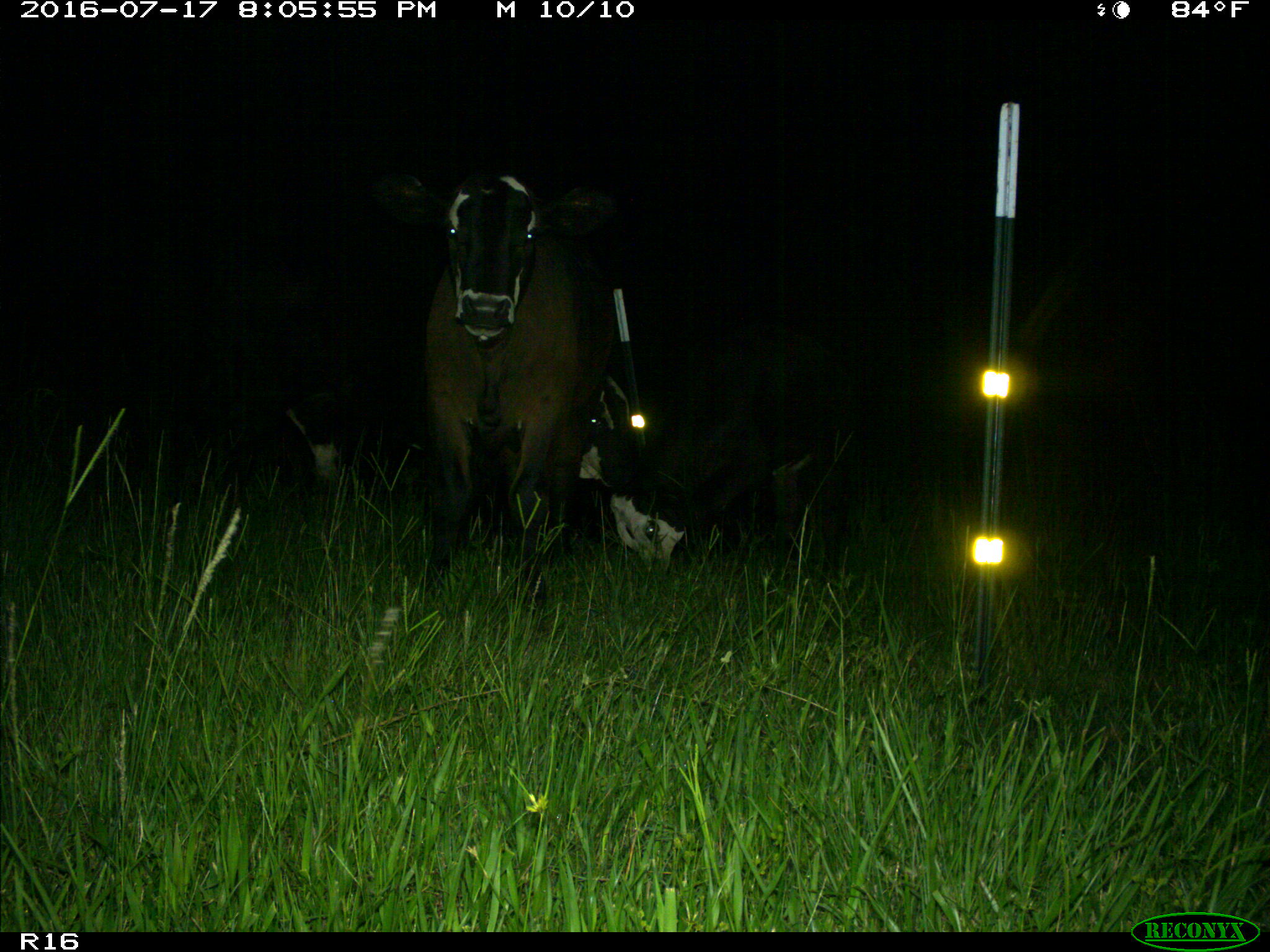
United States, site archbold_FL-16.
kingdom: Animalia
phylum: Chordata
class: Mammalia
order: Artiodactyla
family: Bovidae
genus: Bos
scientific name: Bos taurus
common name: domestic cow